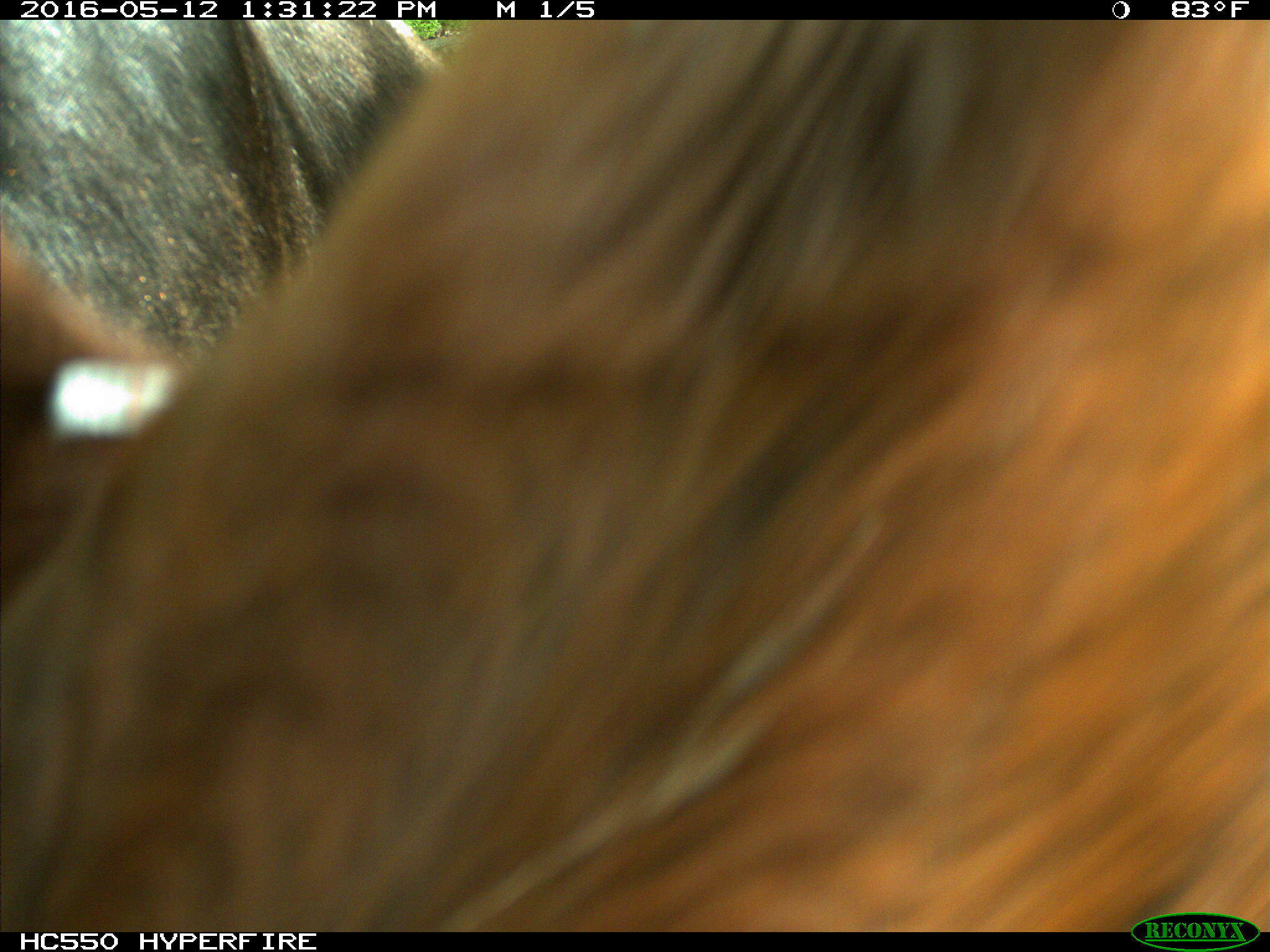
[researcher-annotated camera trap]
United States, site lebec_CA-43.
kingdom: Animalia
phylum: Chordata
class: Mammalia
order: Artiodactyla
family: Bovidae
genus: Bos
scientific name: Bos taurus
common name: domestic cow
Bos taurus (domestic cow).